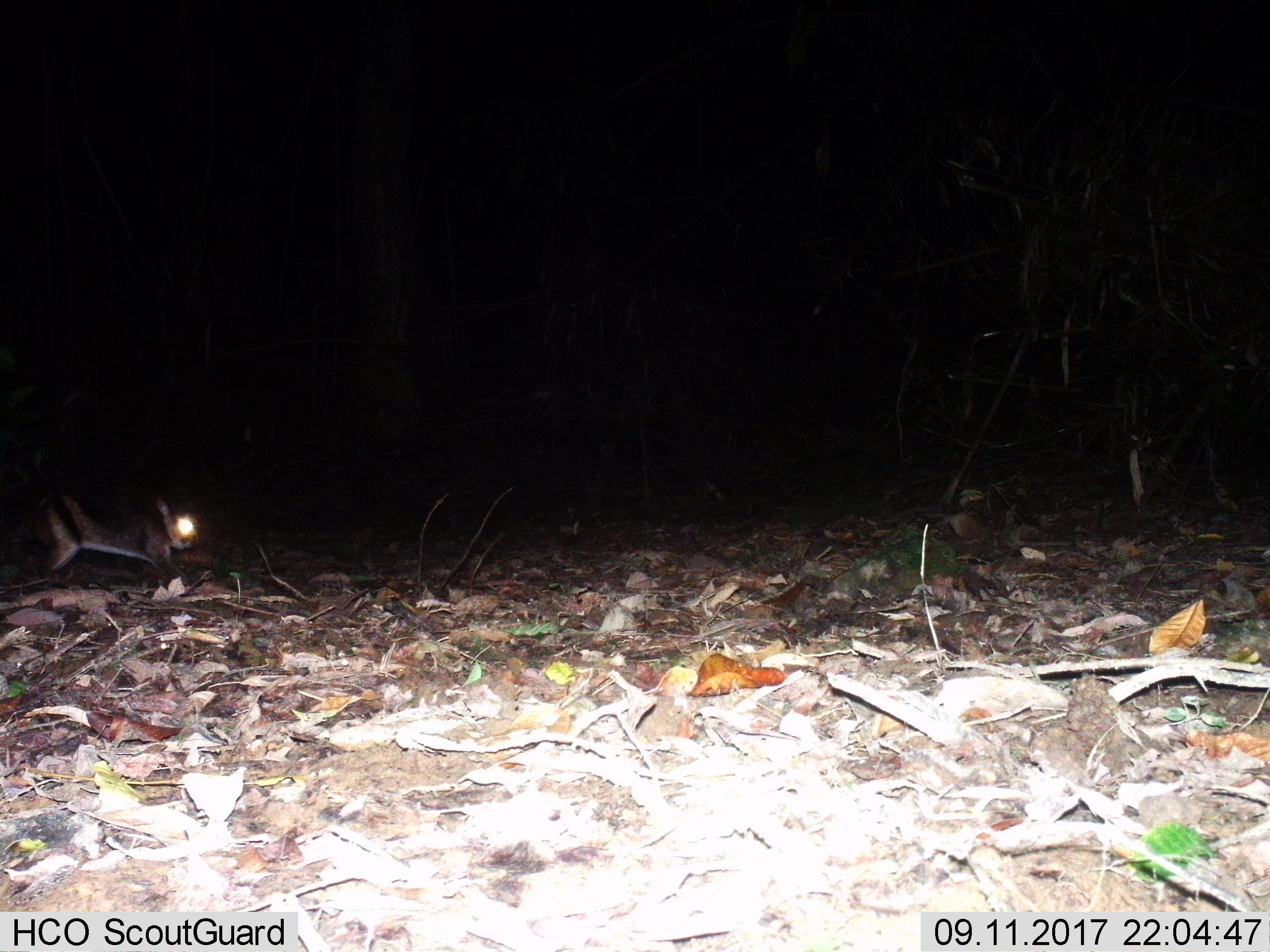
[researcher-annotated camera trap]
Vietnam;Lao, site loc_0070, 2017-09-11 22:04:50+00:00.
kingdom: Animalia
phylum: Chordata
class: Mammalia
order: Lagomorpha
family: Leporidae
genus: Nesolagus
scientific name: Nesolagus timminsi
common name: annamite striped rabbit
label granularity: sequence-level